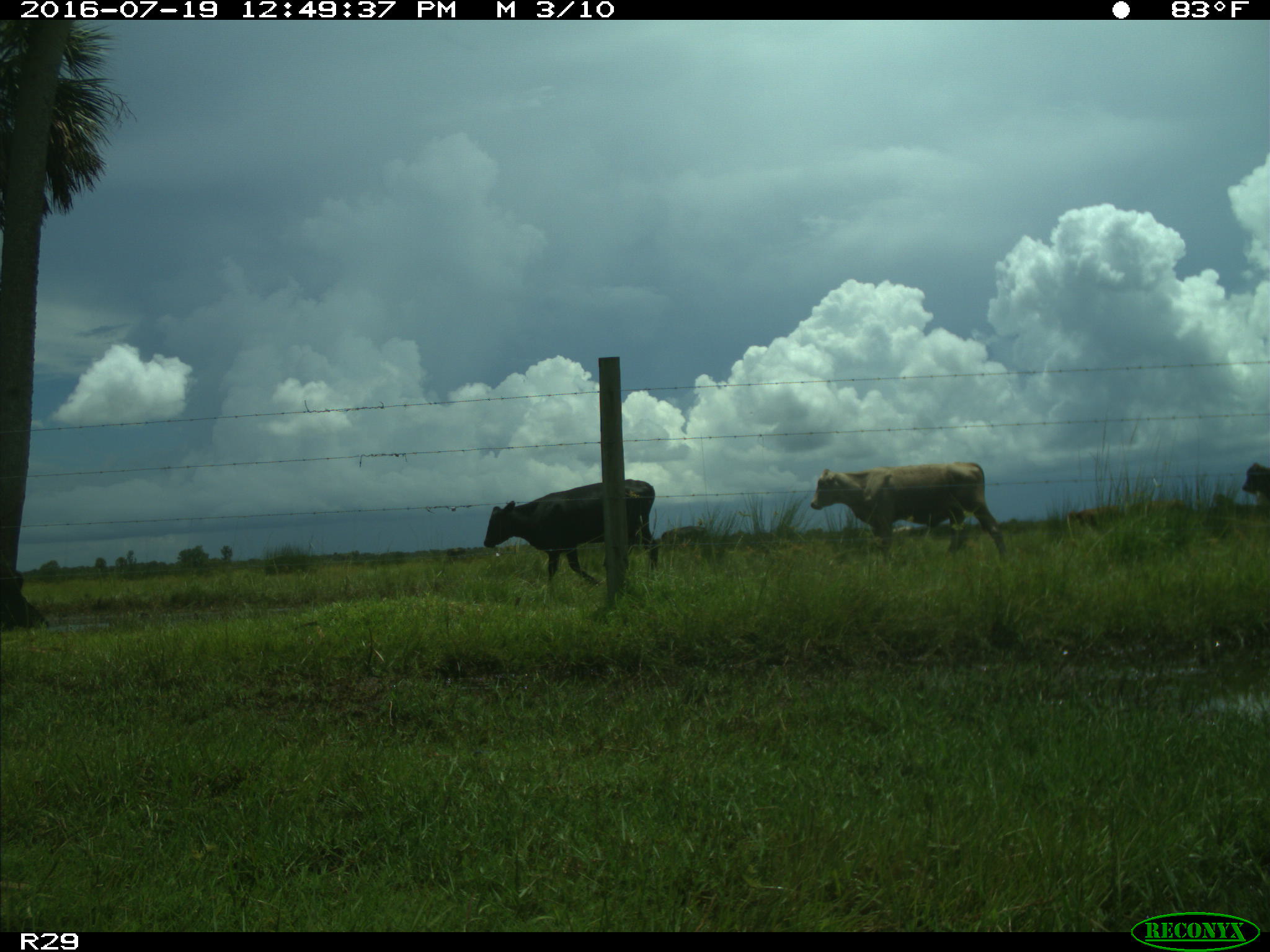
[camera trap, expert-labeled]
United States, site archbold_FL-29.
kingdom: Animalia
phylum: Chordata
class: Mammalia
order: Artiodactyla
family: Bovidae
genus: Bos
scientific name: Bos taurus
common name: domestic cow